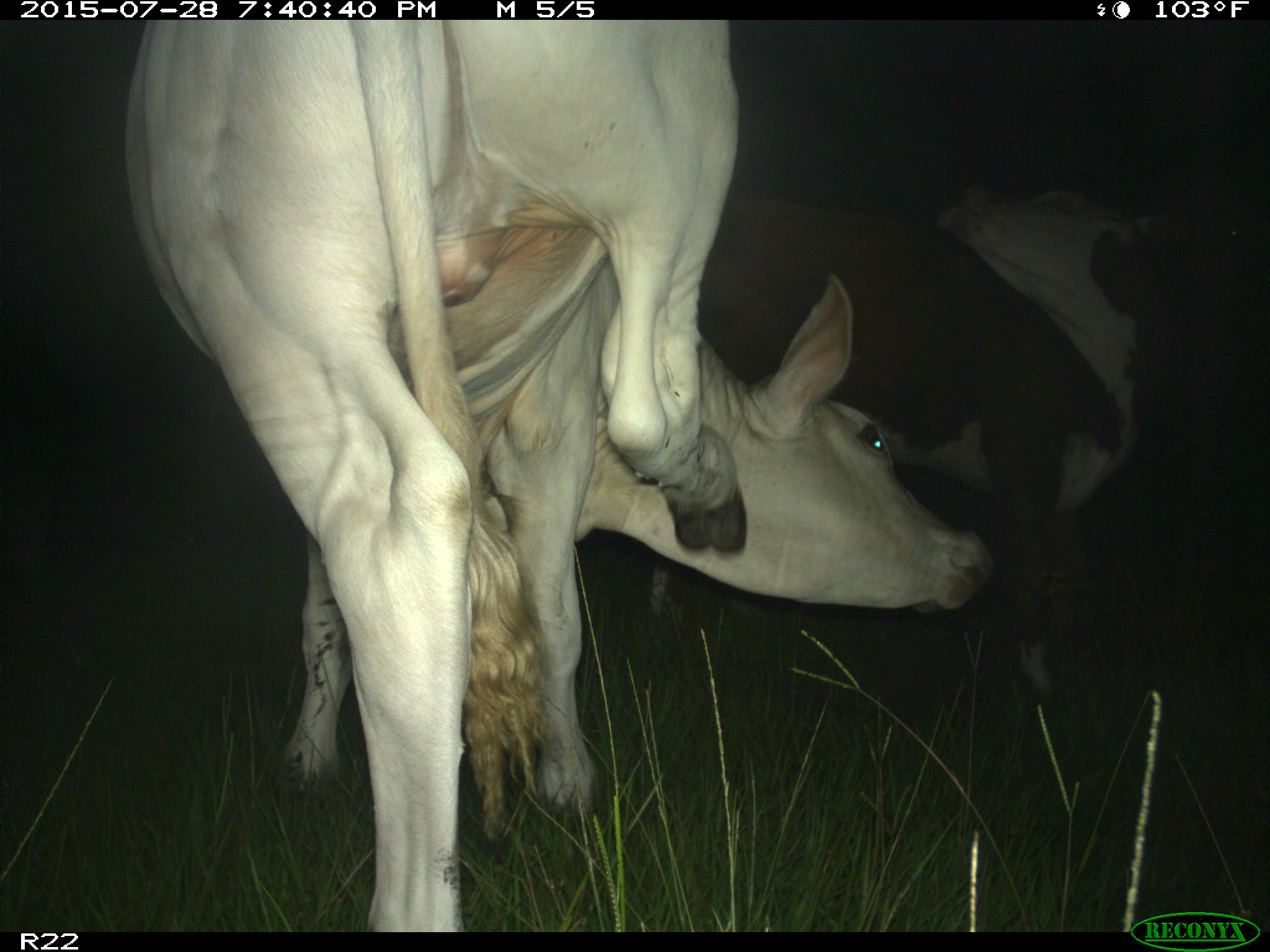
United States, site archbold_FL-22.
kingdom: Animalia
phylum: Chordata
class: Mammalia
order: Artiodactyla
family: Bovidae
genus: Bos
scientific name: Bos taurus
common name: domestic cow